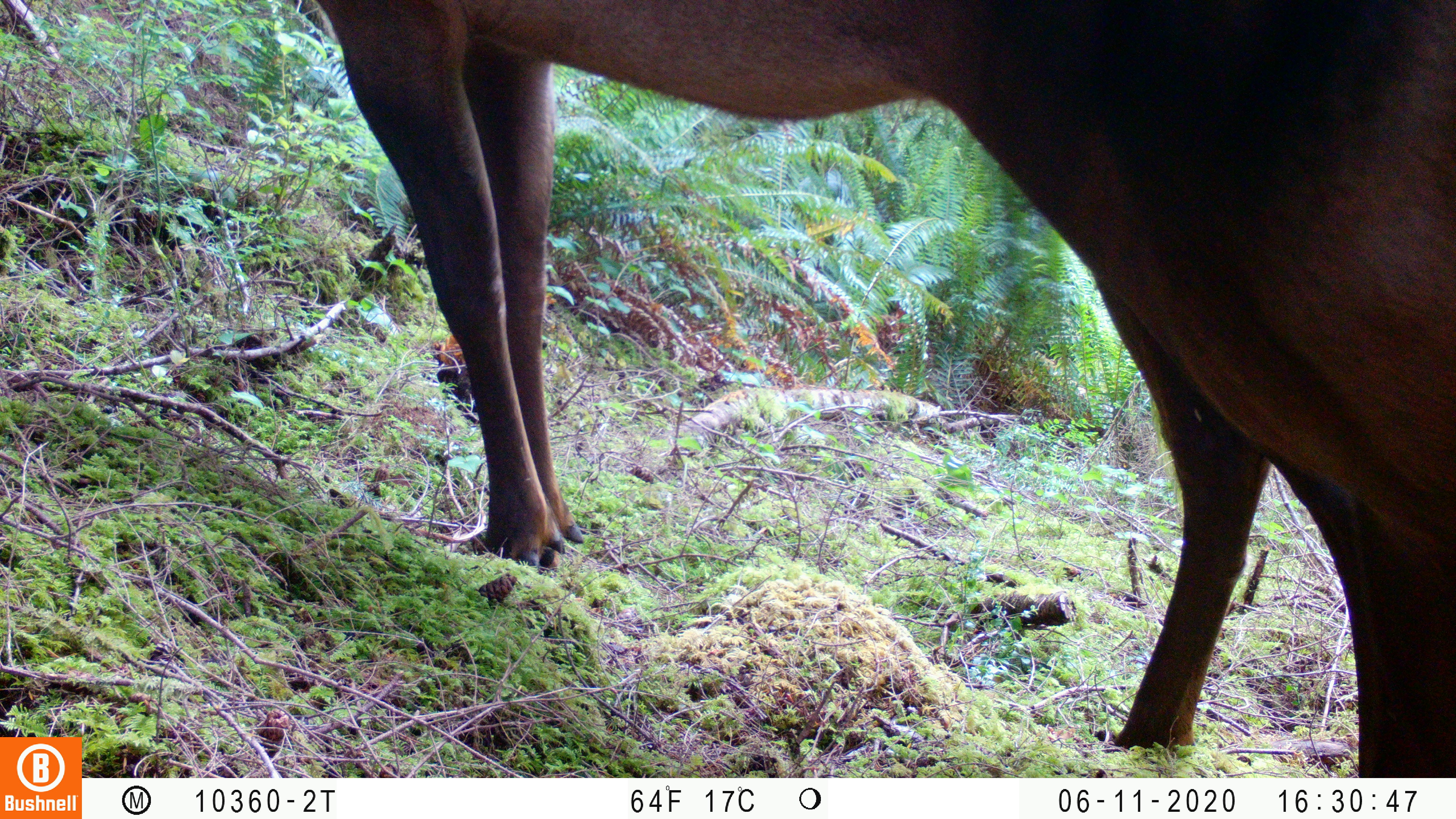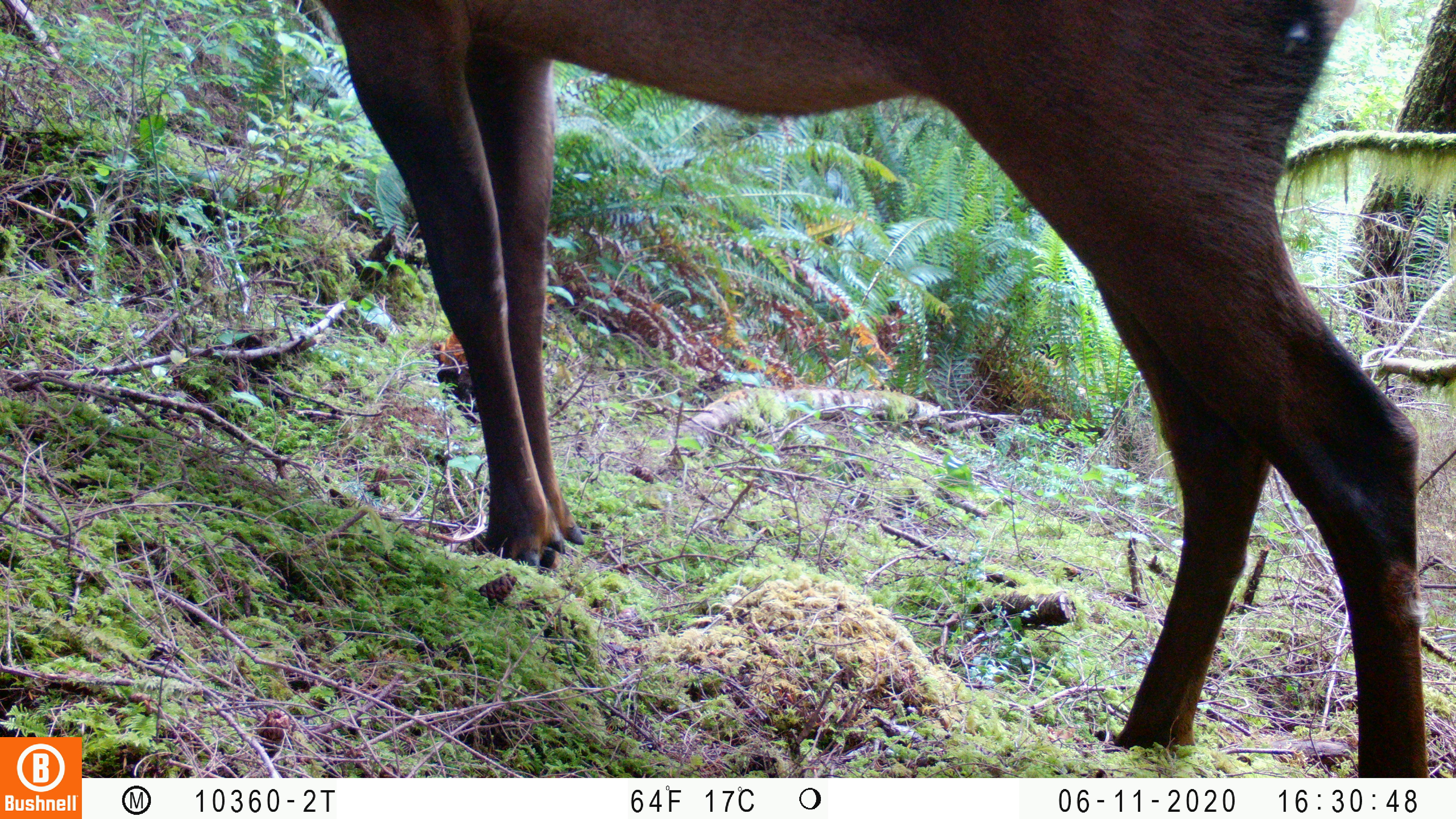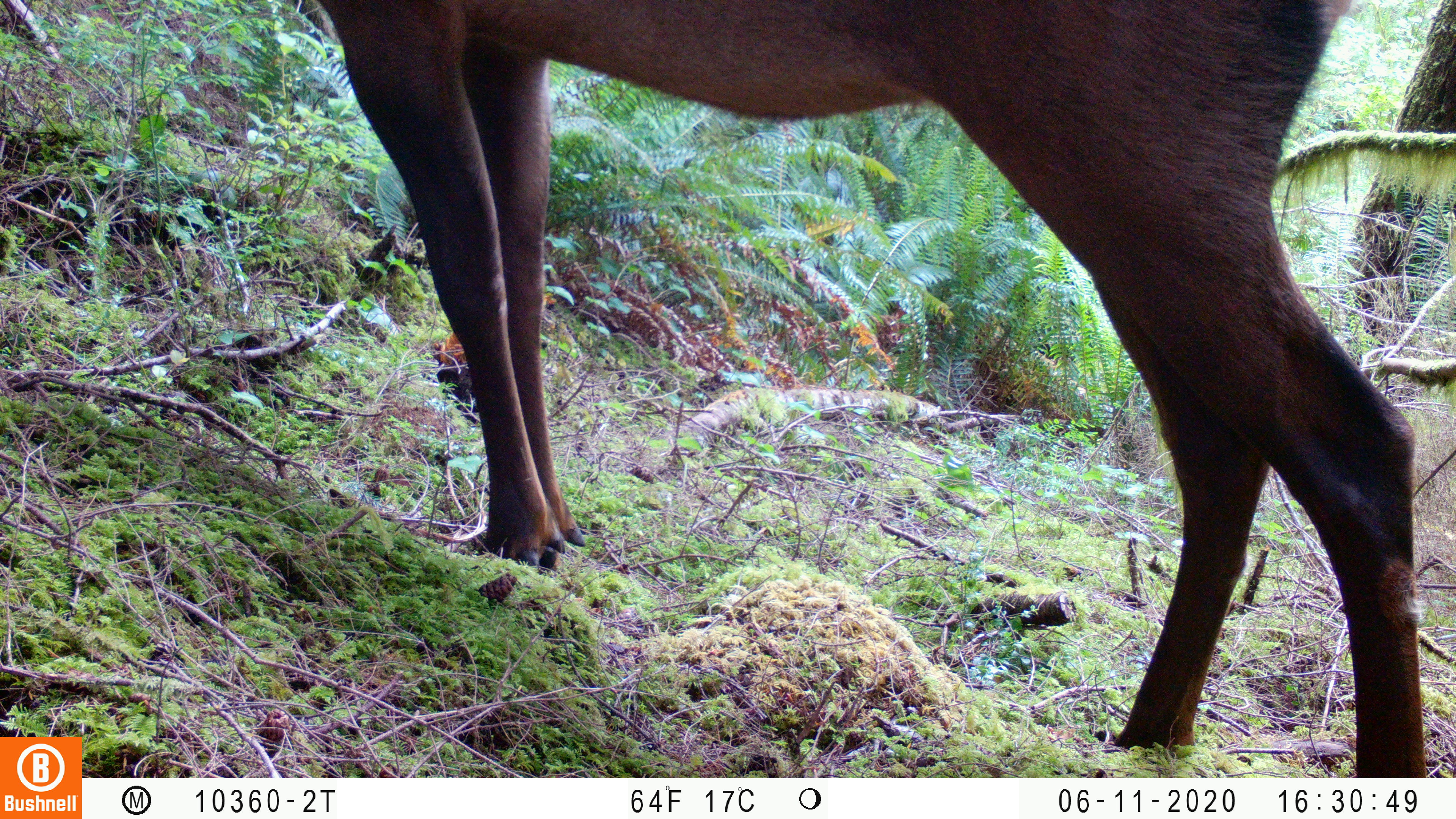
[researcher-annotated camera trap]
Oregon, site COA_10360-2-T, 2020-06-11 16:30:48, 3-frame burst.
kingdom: Animalia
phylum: Chordata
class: Mammalia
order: Artiodactyla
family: Cervidae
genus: Cervus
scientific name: Cervus canadensis roosevelti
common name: roosevelt elk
Roosevelt elk (Cervus canadensis roosevelti).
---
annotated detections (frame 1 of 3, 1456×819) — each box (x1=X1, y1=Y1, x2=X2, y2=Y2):
roosevelt elk: (x1=319, y1=0, x2=1453, y2=774)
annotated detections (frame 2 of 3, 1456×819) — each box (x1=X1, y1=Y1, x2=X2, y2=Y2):
roosevelt elk: (x1=319, y1=0, x2=1439, y2=772)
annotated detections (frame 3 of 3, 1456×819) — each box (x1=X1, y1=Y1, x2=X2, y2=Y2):
roosevelt elk: (x1=319, y1=0, x2=1432, y2=768)